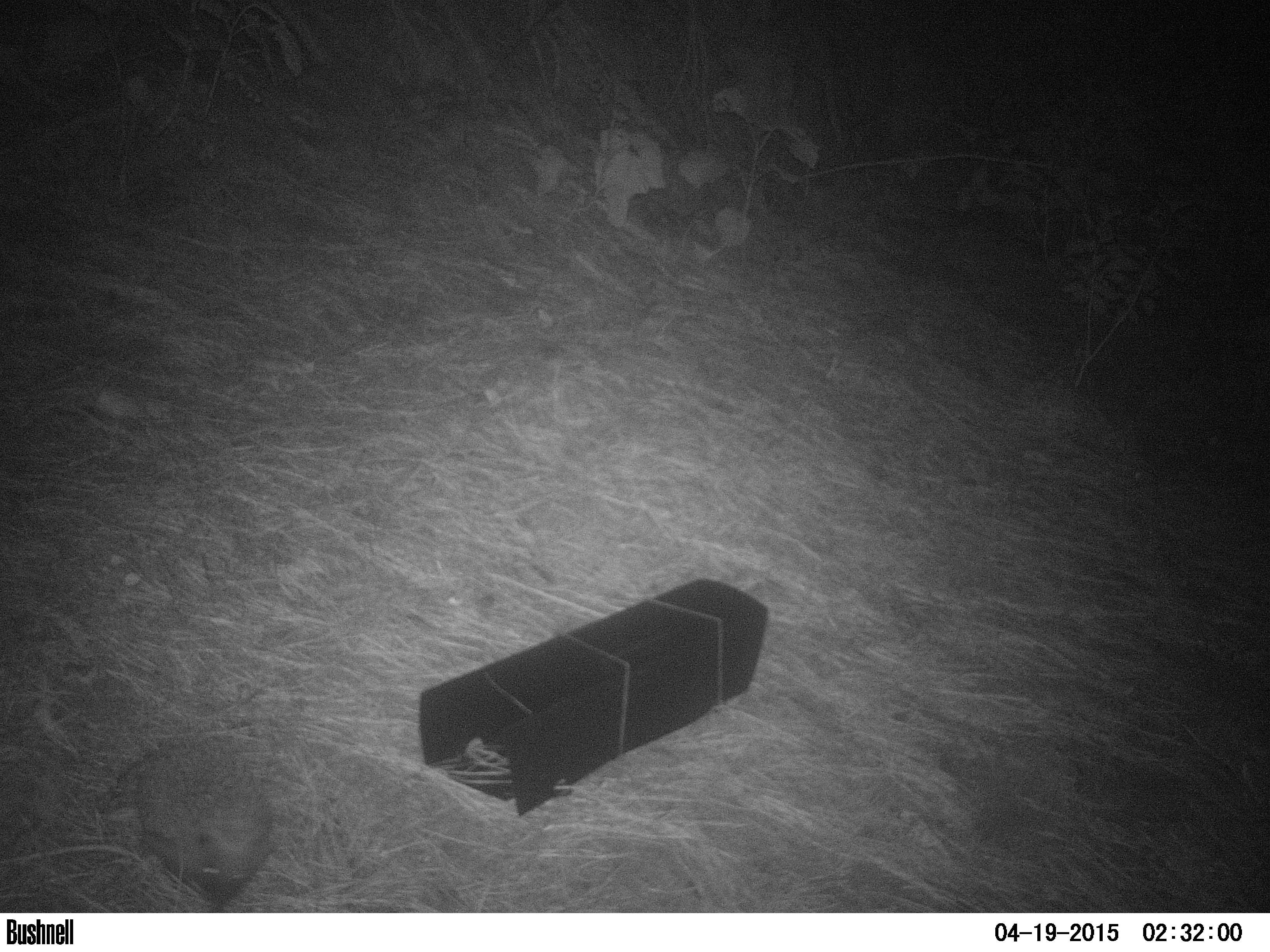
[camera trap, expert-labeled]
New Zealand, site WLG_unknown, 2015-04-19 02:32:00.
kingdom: Animalia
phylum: Chordata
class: Mammalia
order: Eulipotyphla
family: Erinaceidae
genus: Erinaceus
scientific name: Erinaceus europaeus europaeus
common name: european hedgehog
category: hedgehog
Hedgehog (european hedgehog) (Erinaceus europaeus europaeus).